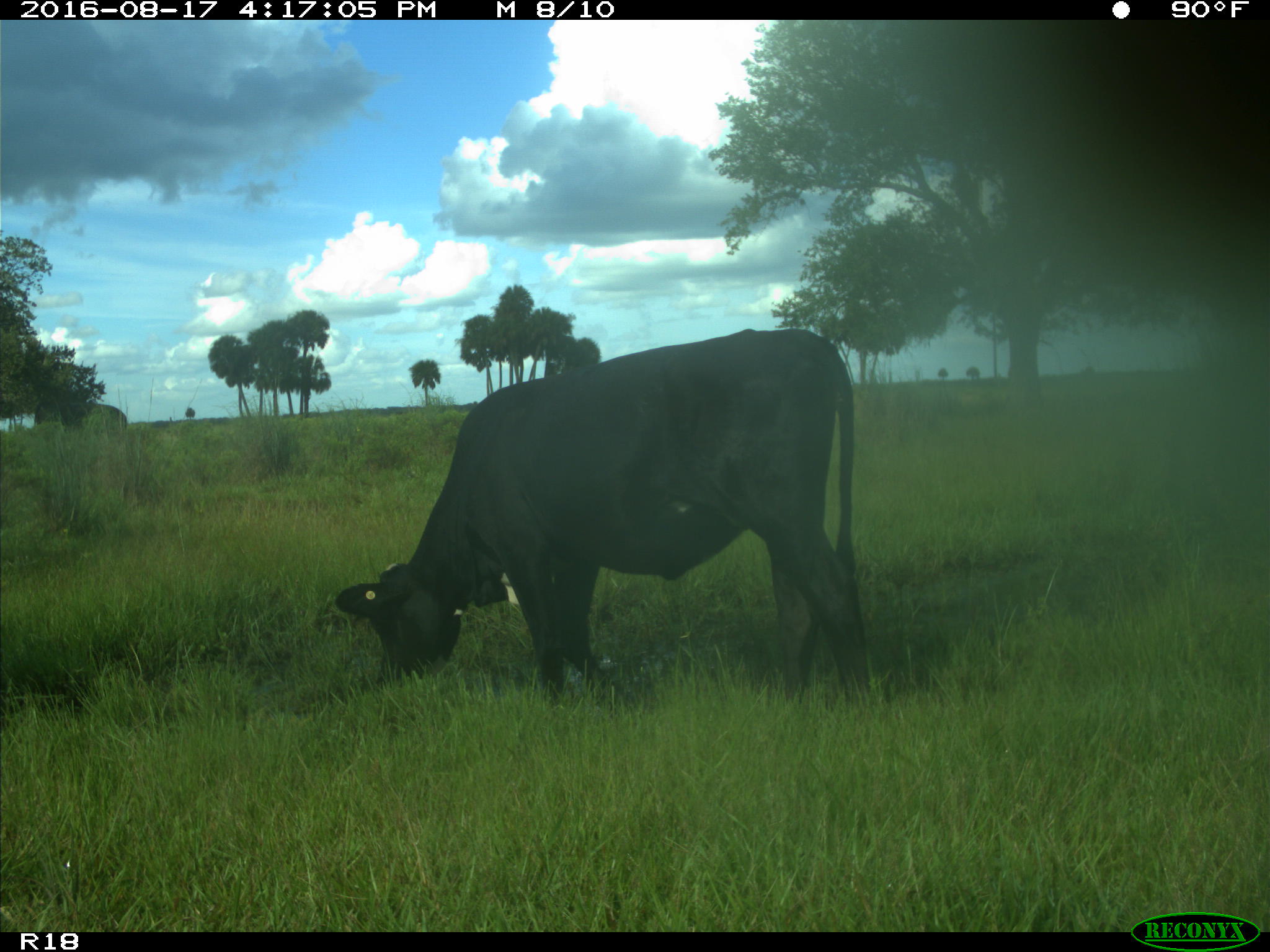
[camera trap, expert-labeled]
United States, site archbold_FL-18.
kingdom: Animalia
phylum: Chordata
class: Mammalia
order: Artiodactyla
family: Bovidae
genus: Bos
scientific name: Bos taurus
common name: domestic cow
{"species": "Bos taurus (domestic cow)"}